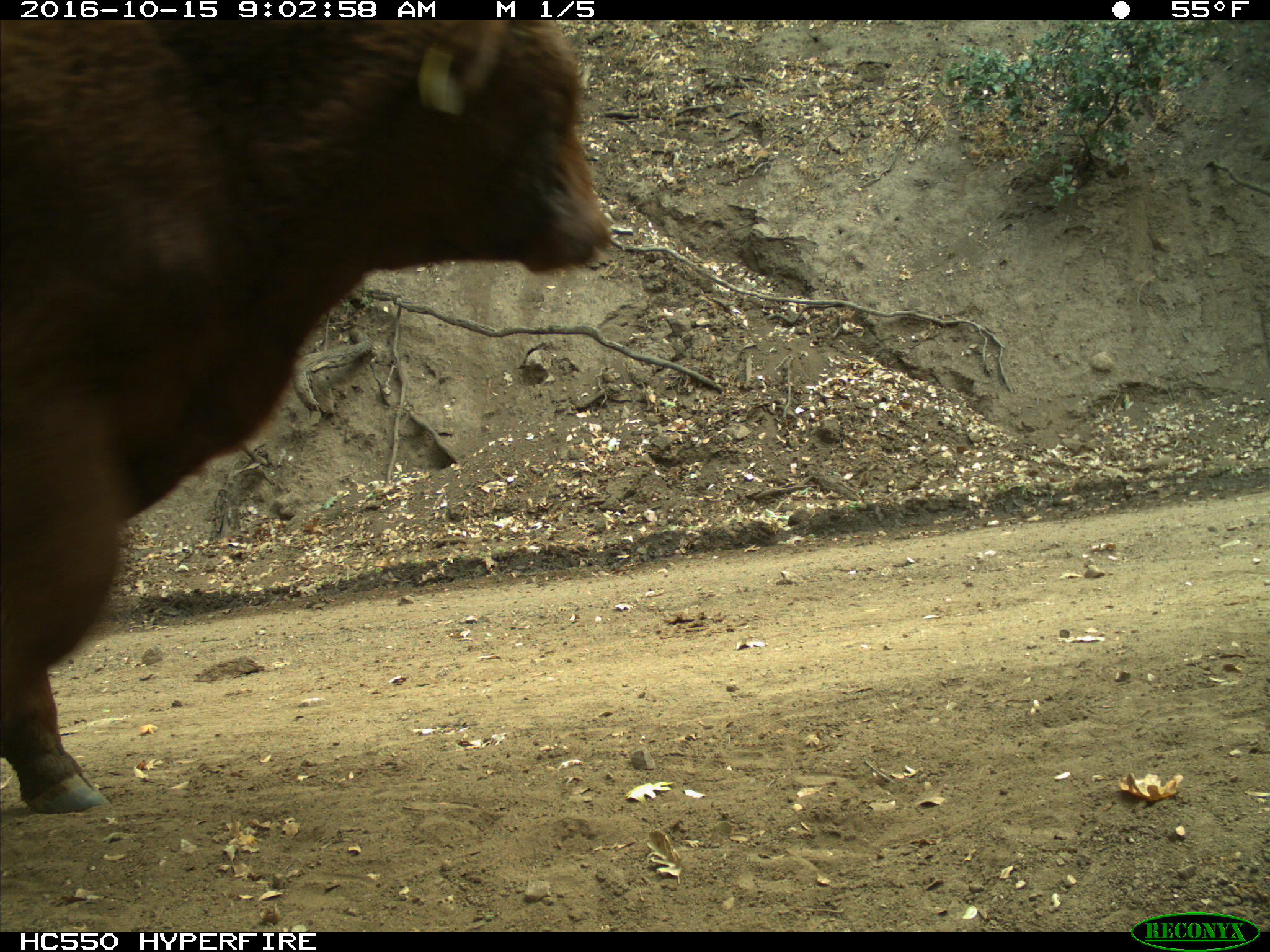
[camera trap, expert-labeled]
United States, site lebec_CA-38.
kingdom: Animalia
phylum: Chordata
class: Mammalia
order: Artiodactyla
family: Bovidae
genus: Bos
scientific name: Bos taurus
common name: domestic cow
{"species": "Bos taurus (domestic cow)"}